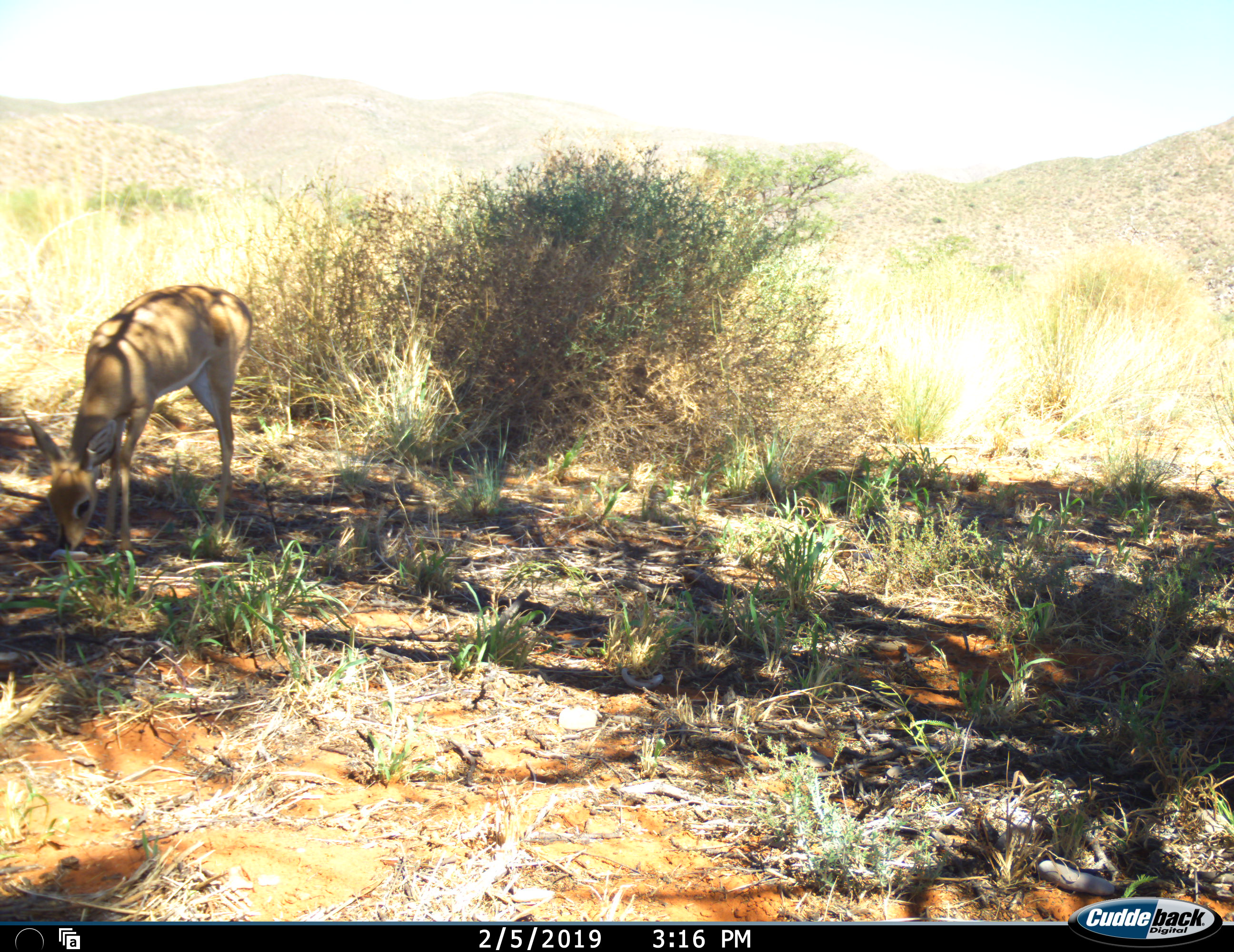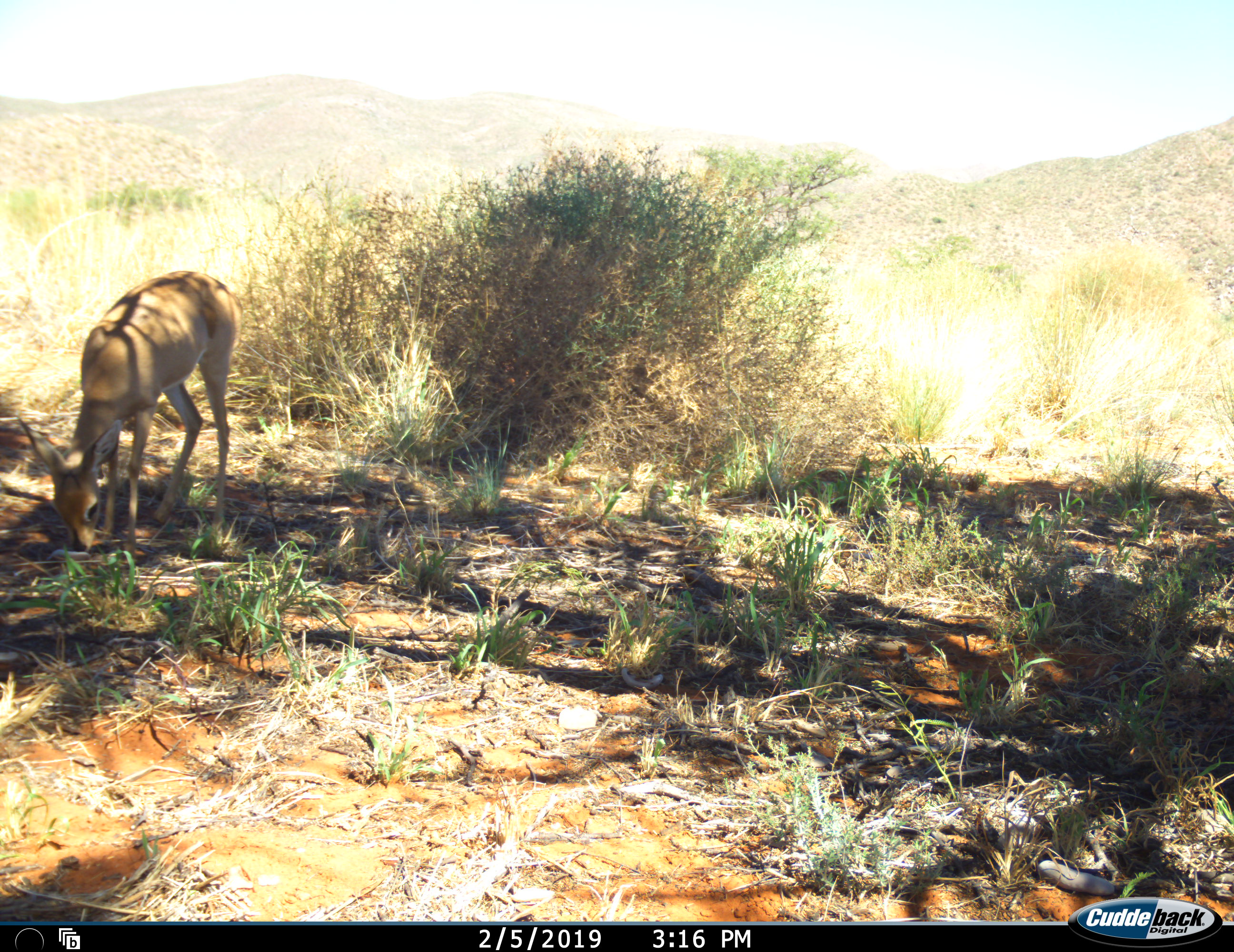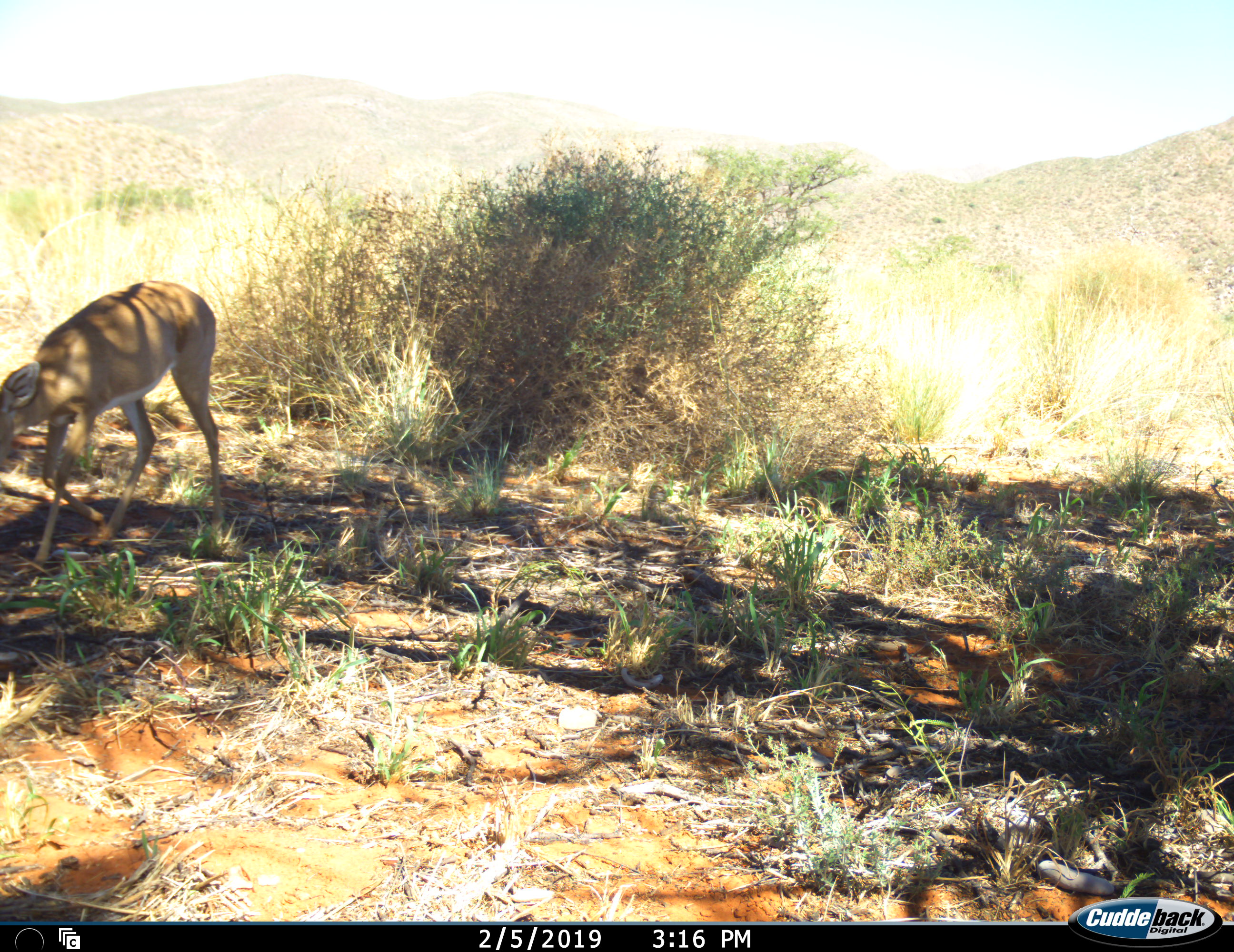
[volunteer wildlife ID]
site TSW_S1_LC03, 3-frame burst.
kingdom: Animalia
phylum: Chordata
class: Mammalia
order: Artiodactyla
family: Bovidae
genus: Raphicerus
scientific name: Raphicerus campestris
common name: steenbok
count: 1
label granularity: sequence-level